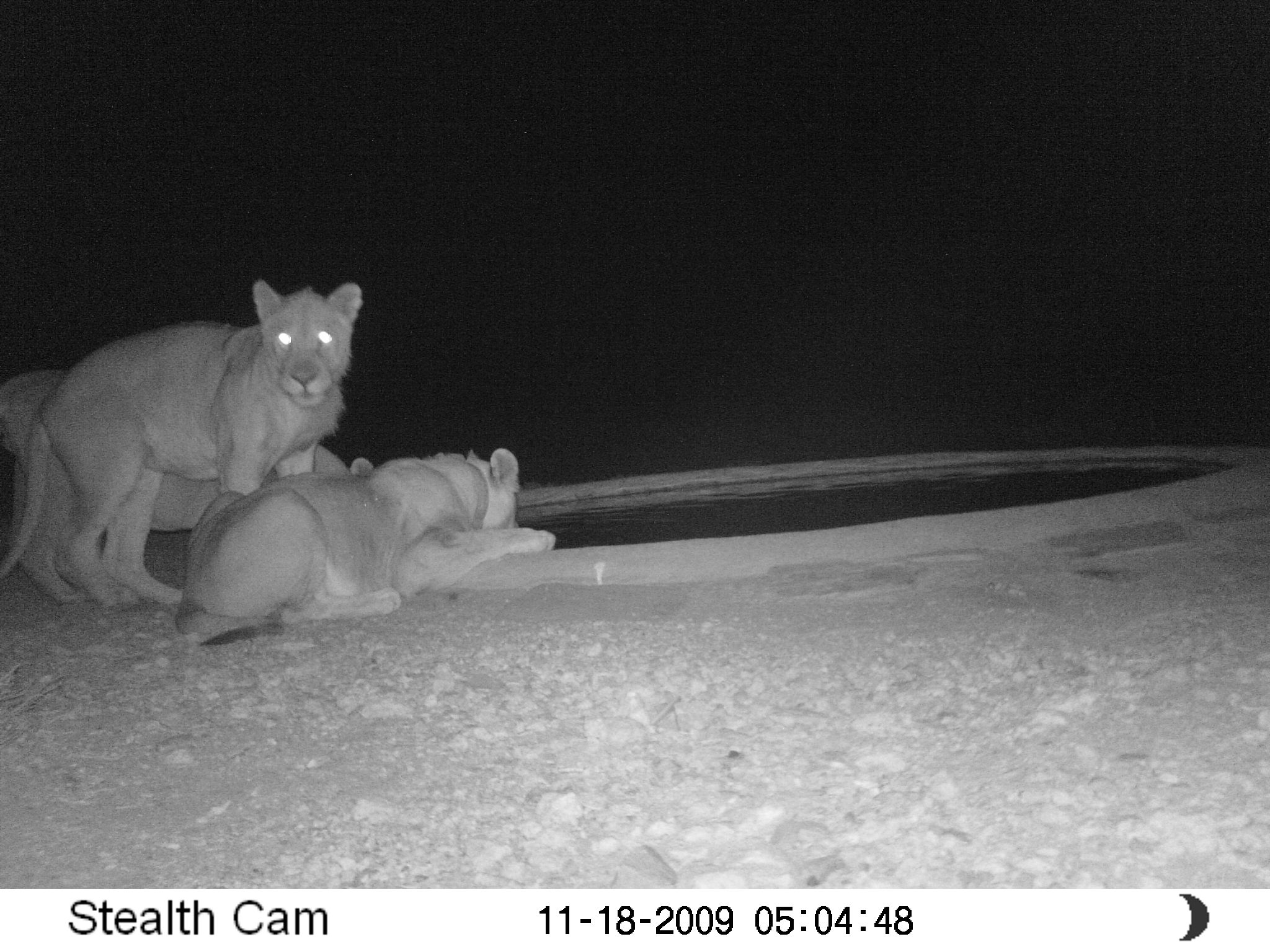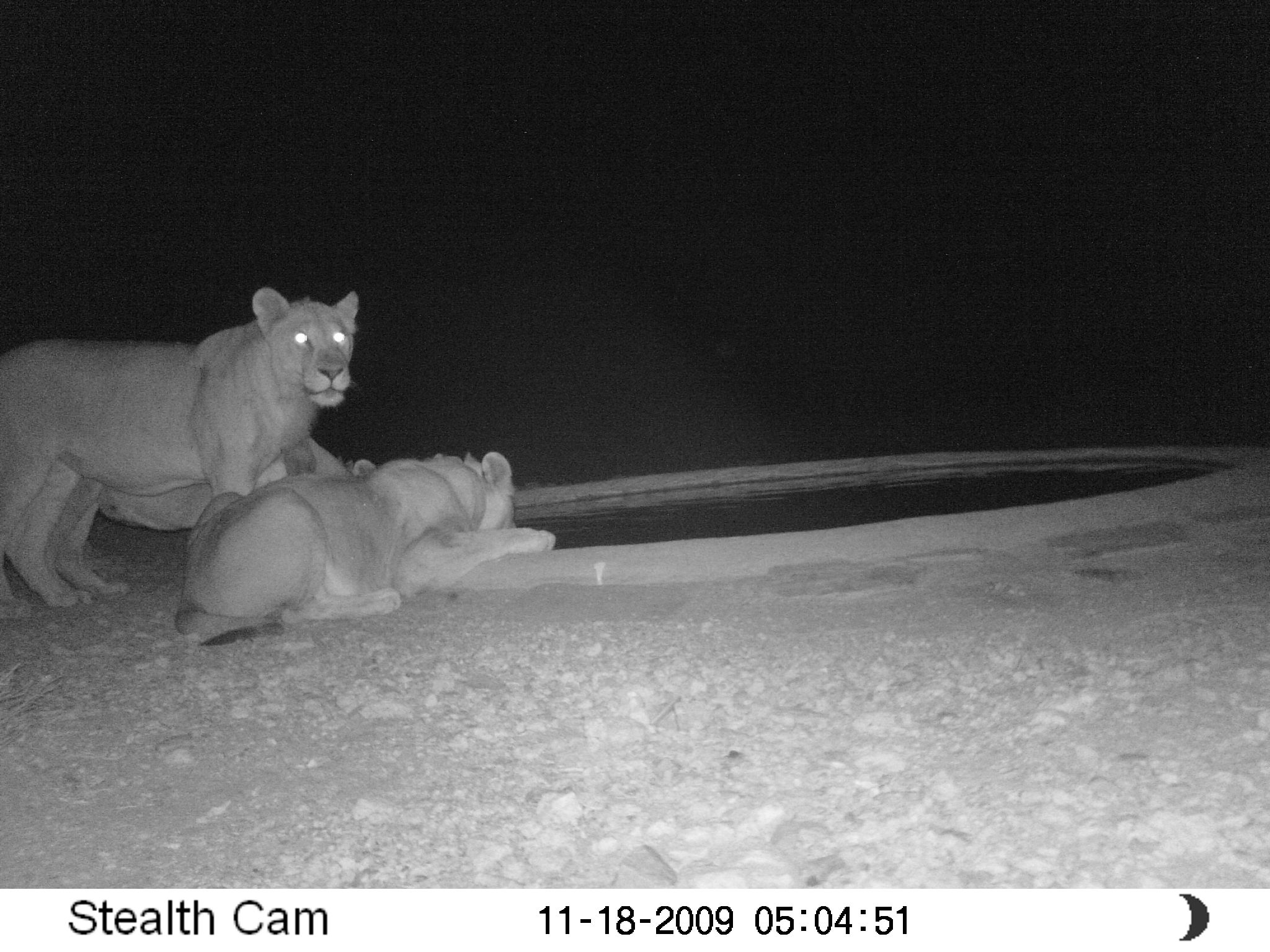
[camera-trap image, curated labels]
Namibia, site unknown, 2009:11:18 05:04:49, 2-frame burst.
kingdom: Animalia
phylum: Chordata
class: Mammalia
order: Carnivora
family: Felidae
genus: Panthera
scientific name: Panthera leo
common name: lion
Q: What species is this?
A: Panthera leo (lion).